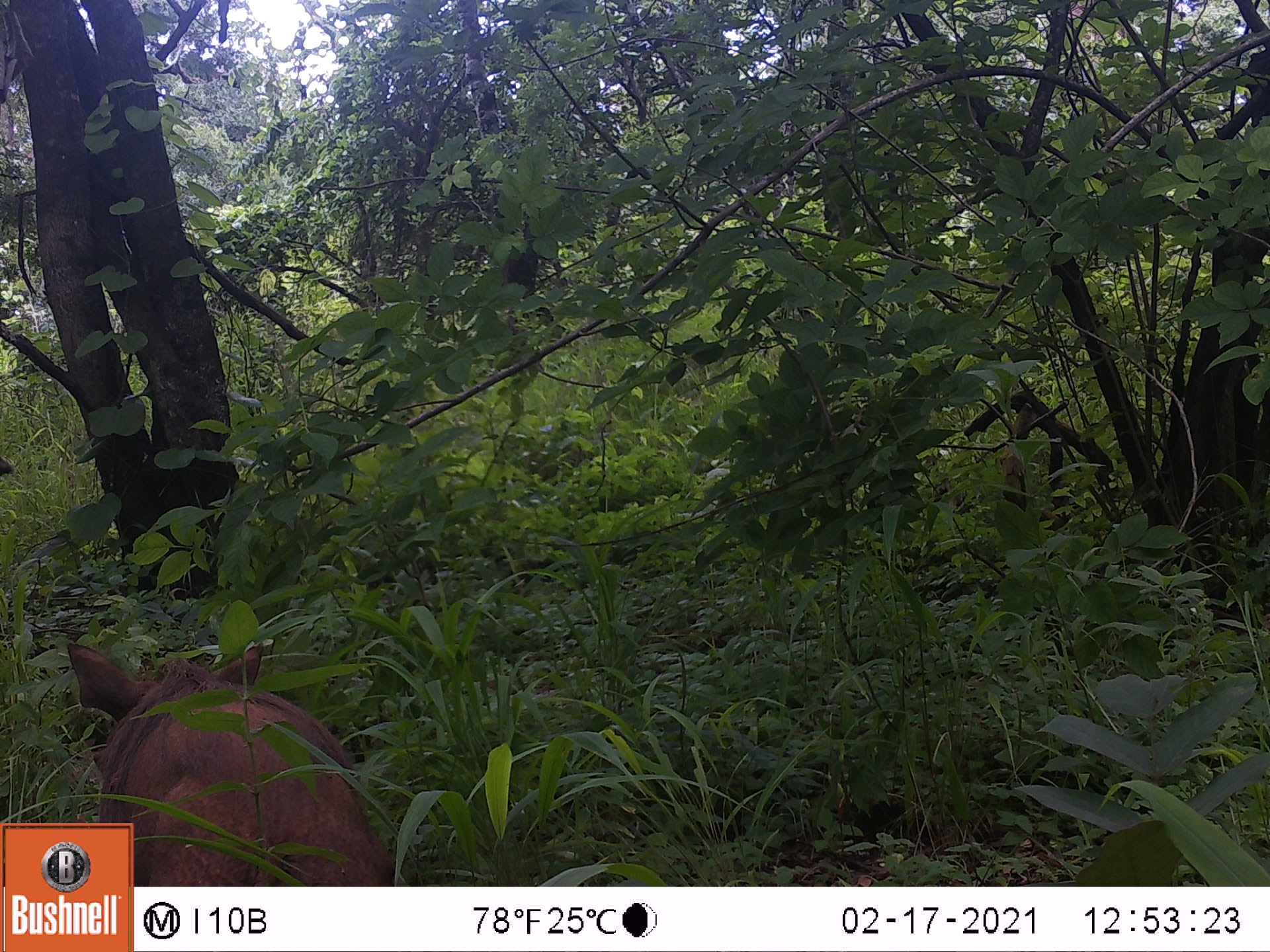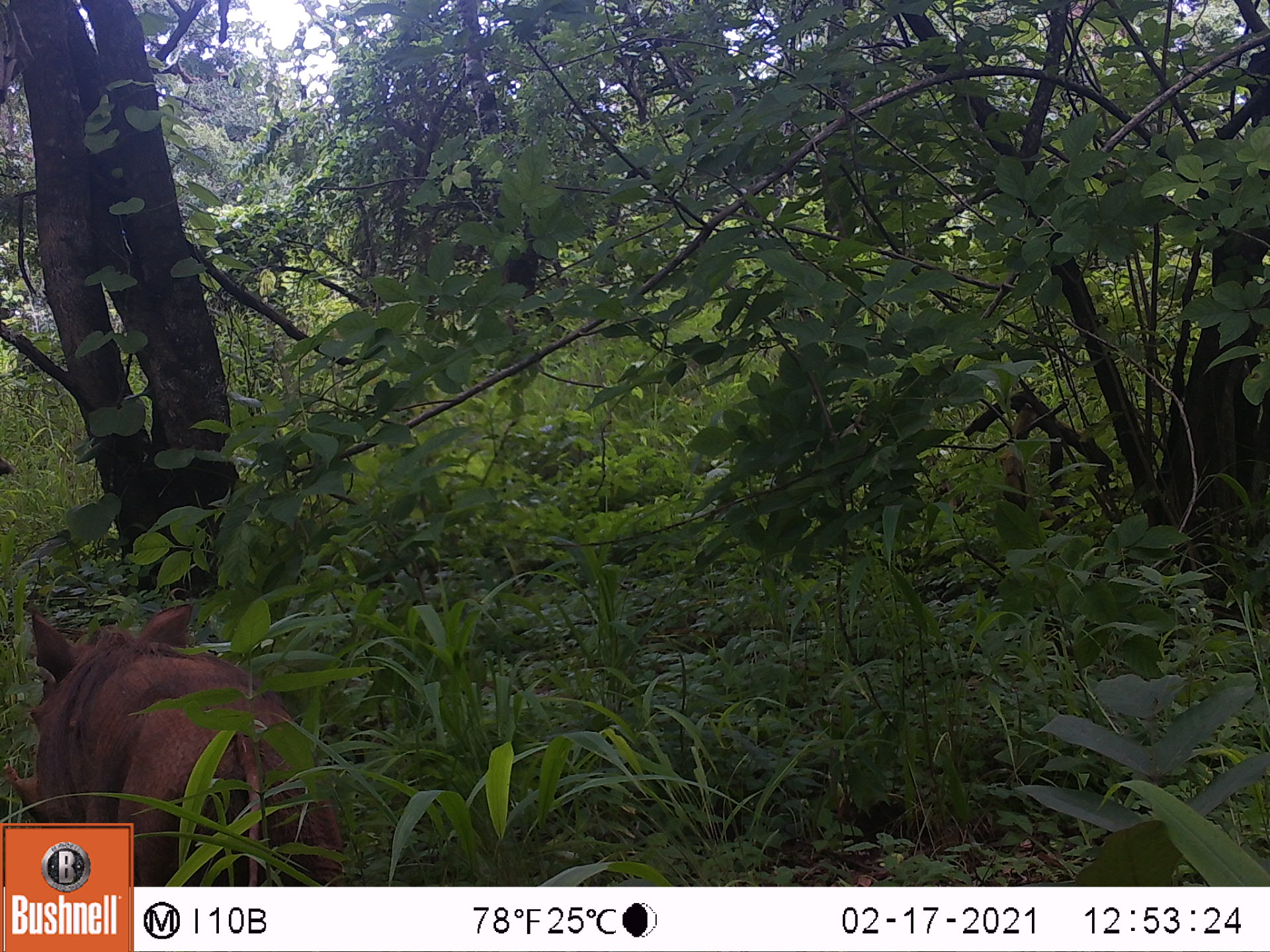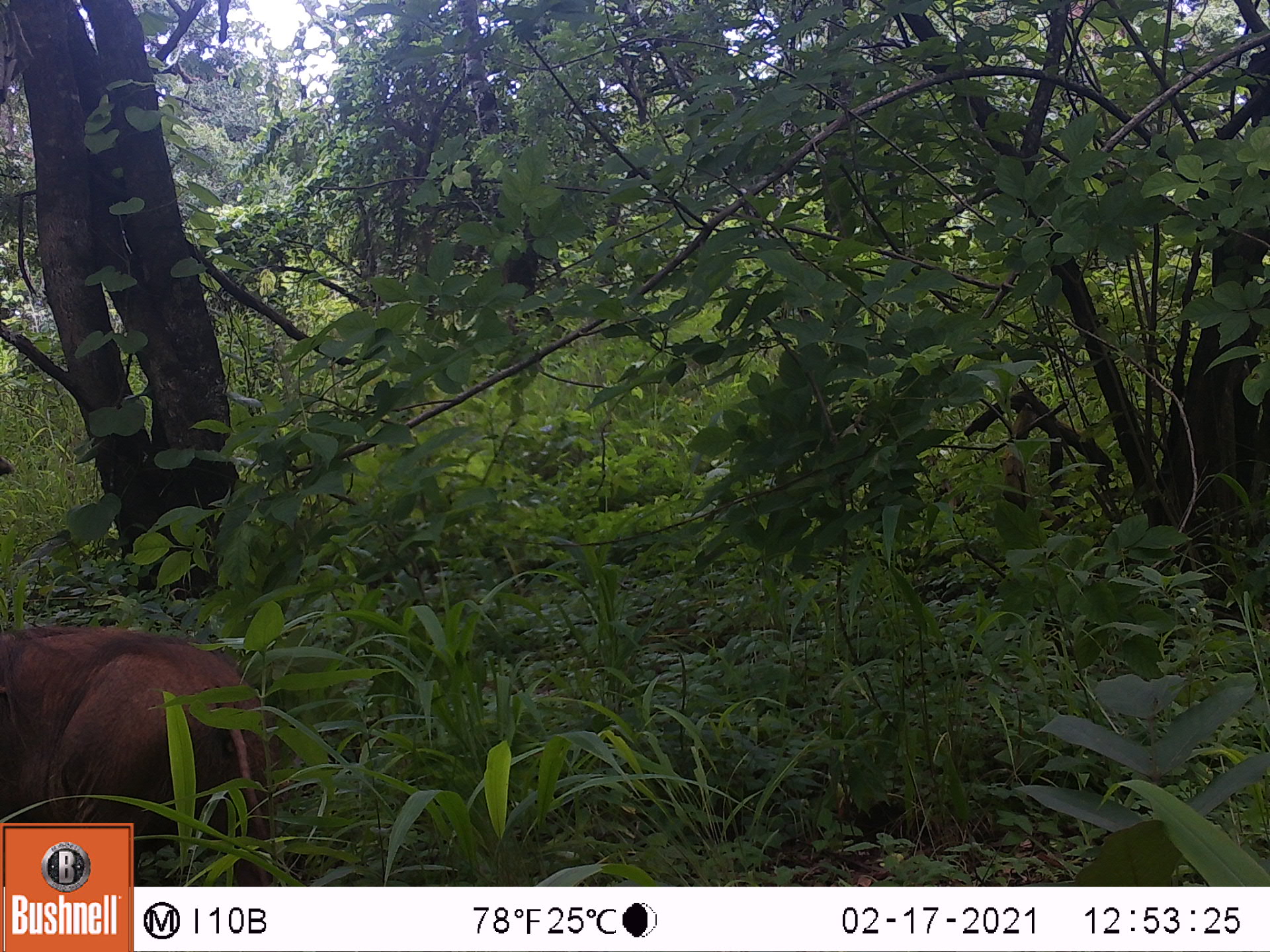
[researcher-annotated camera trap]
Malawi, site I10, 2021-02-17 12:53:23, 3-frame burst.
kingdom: Animalia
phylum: Chordata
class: Mammalia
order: Artiodactyla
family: Suidae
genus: Phacochoerus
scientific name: Phacochoerus africanus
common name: common warthog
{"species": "common warthog (Phacochoerus africanus)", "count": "1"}